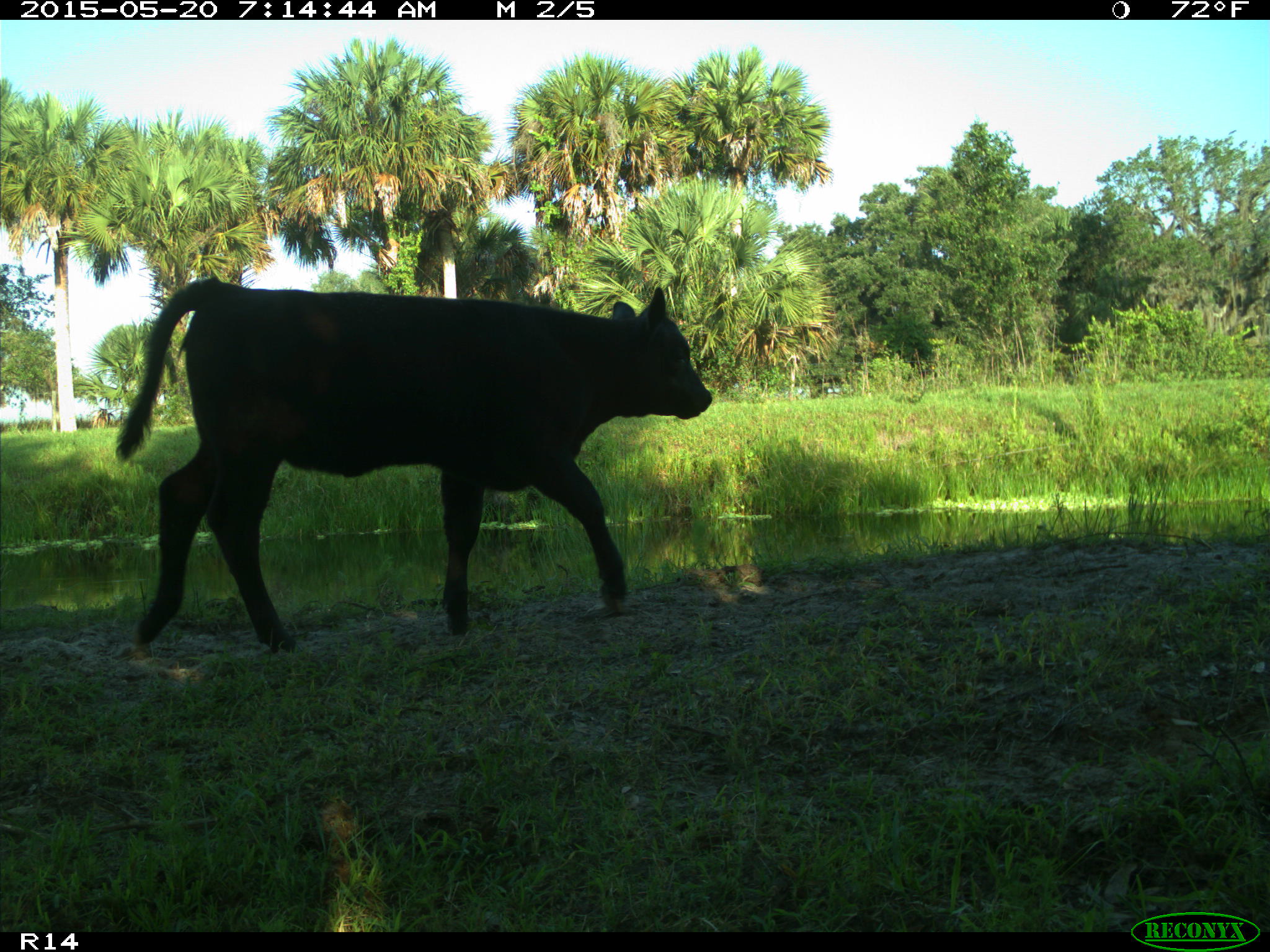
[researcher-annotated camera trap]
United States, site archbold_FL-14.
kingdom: Animalia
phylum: Chordata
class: Mammalia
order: Artiodactyla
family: Bovidae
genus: Bos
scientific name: Bos taurus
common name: domestic cow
Bos taurus (domestic cow).